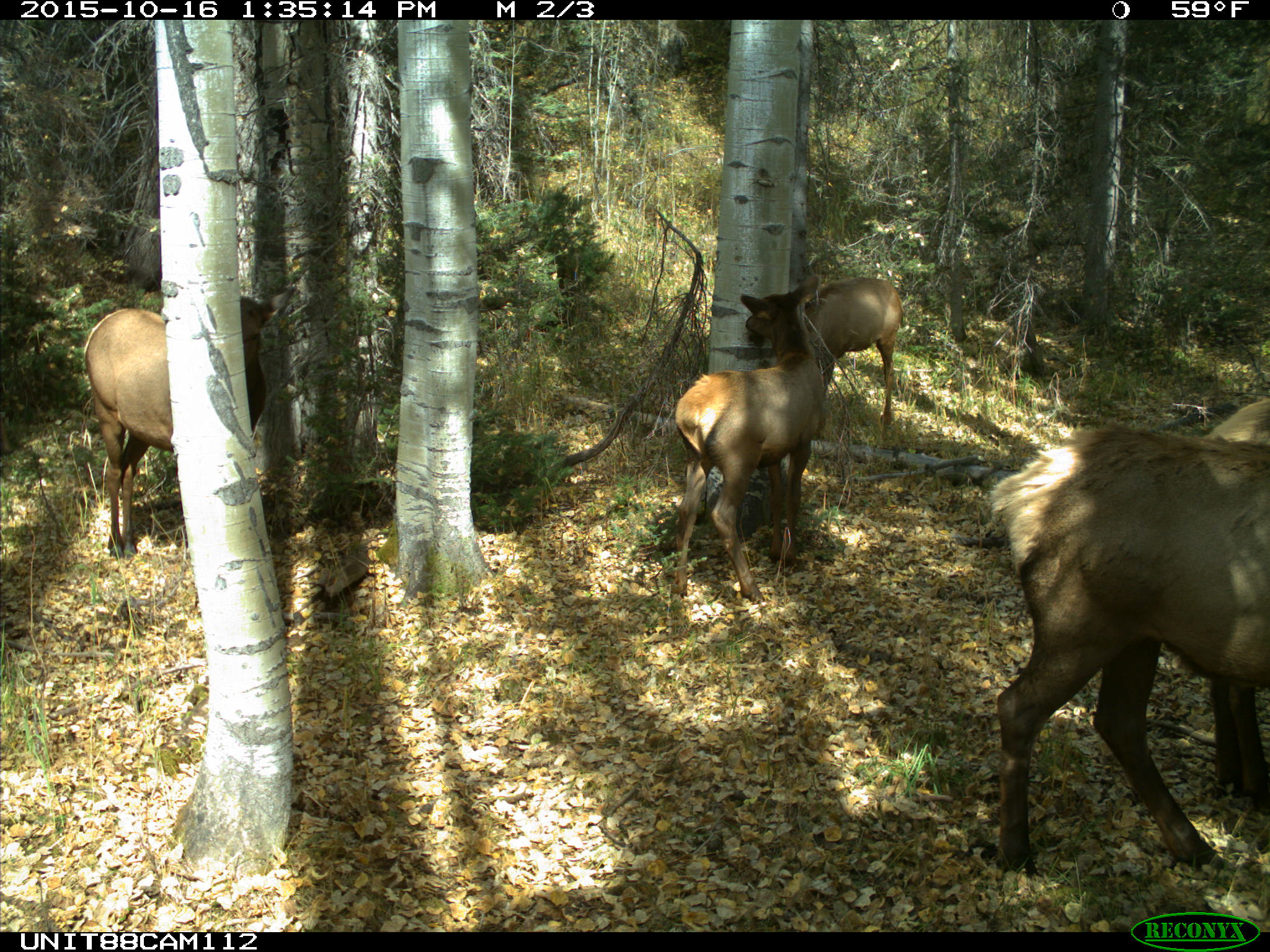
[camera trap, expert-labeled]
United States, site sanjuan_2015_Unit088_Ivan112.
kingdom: Animalia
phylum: Chordata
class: Mammalia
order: Artiodactyla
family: Cervidae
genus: Cervus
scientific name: Cervus elaphus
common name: red deer